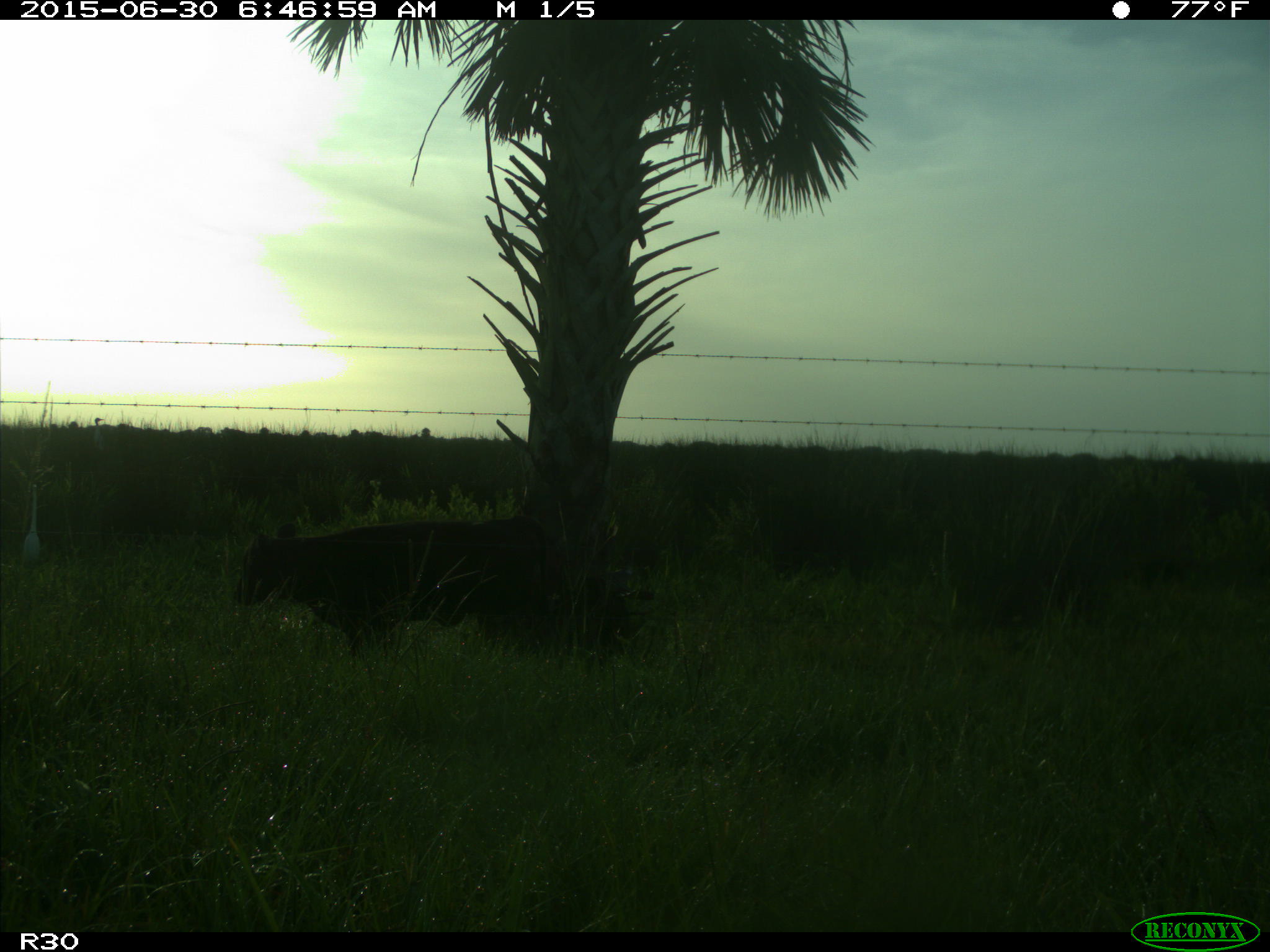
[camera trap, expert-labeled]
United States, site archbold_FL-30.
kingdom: Animalia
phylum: Chordata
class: Mammalia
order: Artiodactyla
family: Bovidae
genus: Bos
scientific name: Bos taurus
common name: domestic cow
Bos taurus (domestic cow).